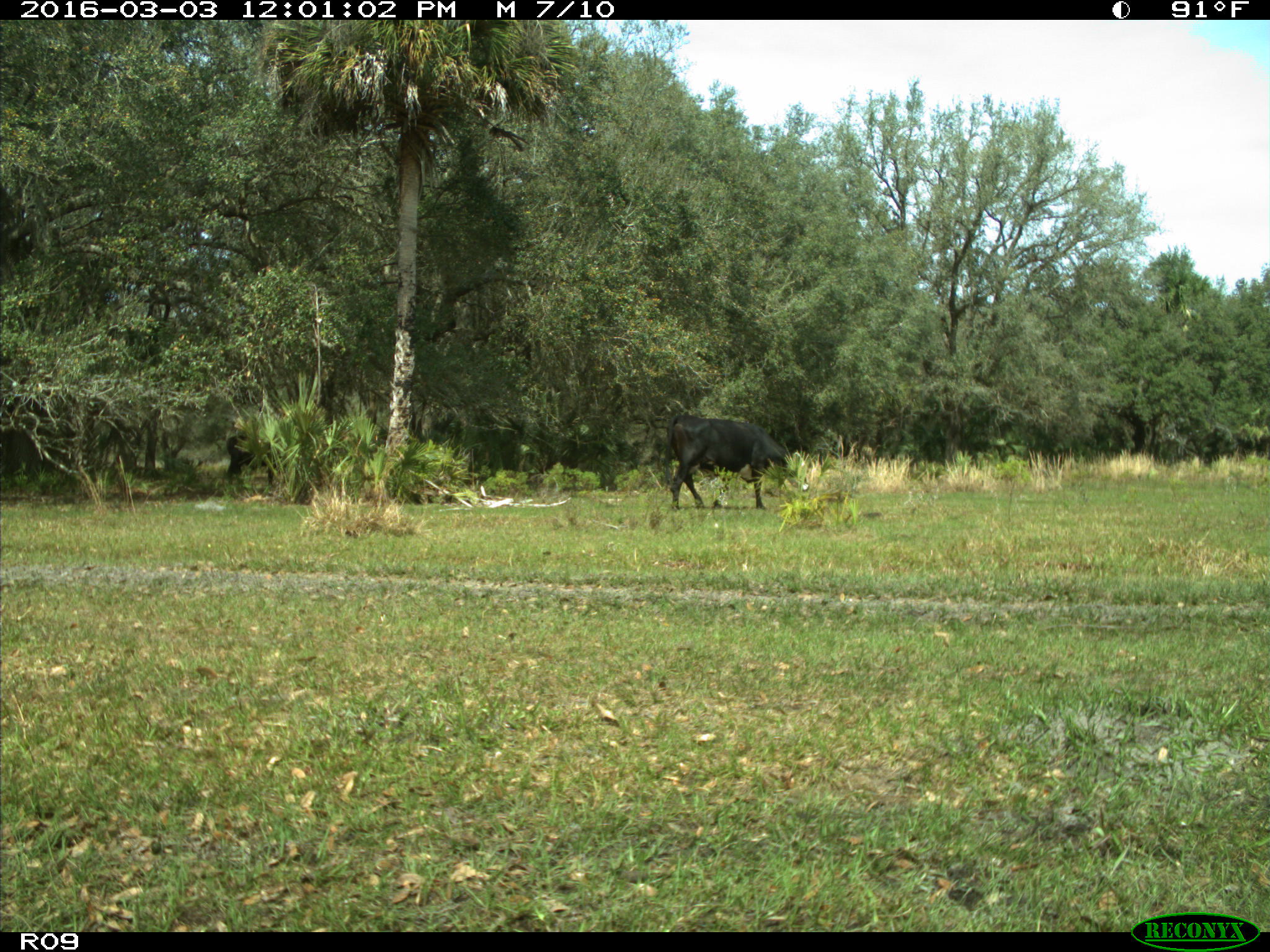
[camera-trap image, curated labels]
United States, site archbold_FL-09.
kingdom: Animalia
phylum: Chordata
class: Mammalia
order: Artiodactyla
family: Bovidae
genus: Bos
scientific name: Bos taurus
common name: domestic cow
Bos taurus (domestic cow).